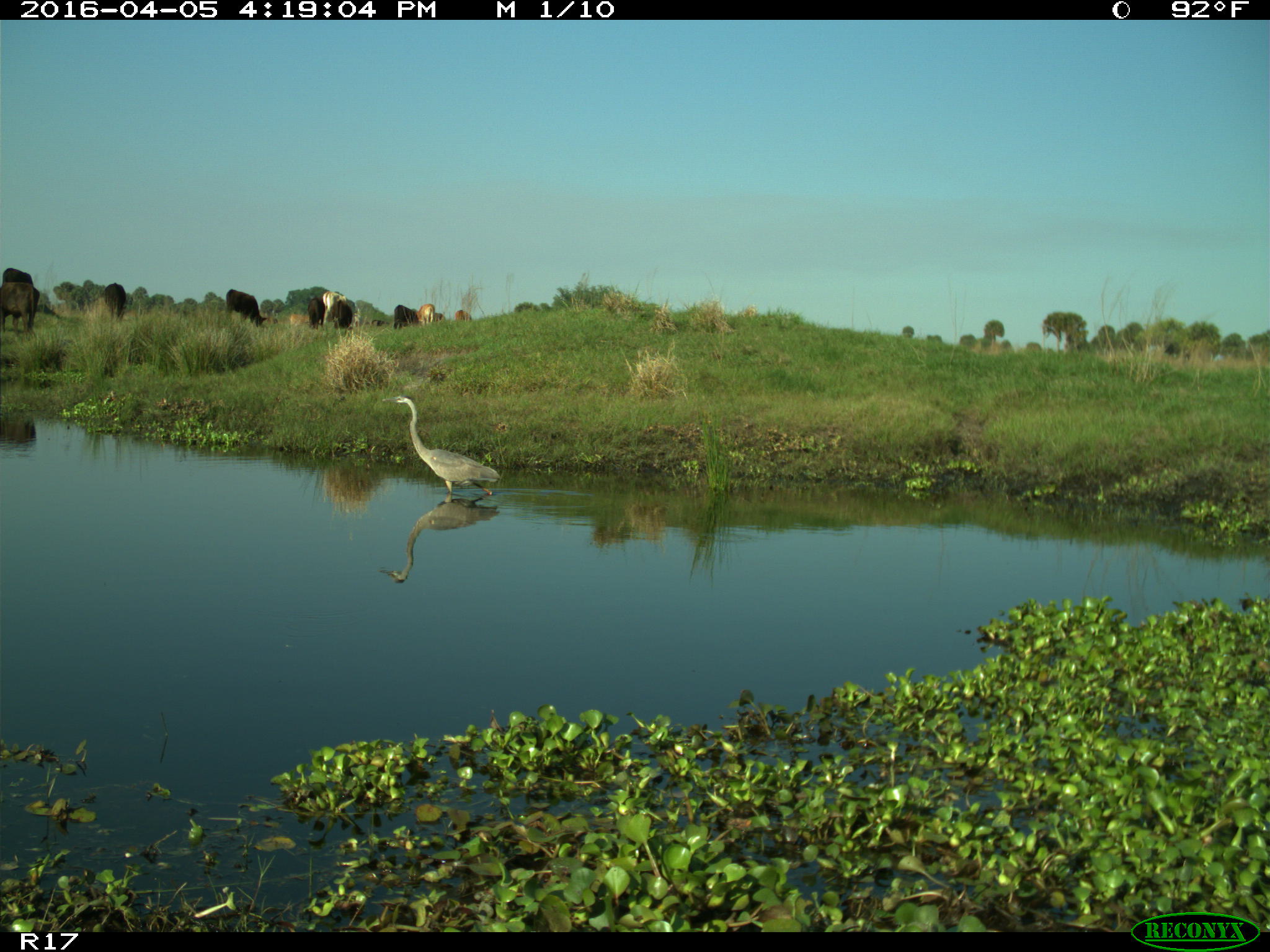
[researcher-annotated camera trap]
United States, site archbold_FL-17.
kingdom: Animalia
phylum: Chordata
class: Mammalia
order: Artiodactyla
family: Bovidae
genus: Bos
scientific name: Bos taurus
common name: domestic cow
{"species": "Bos taurus (domestic cow)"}